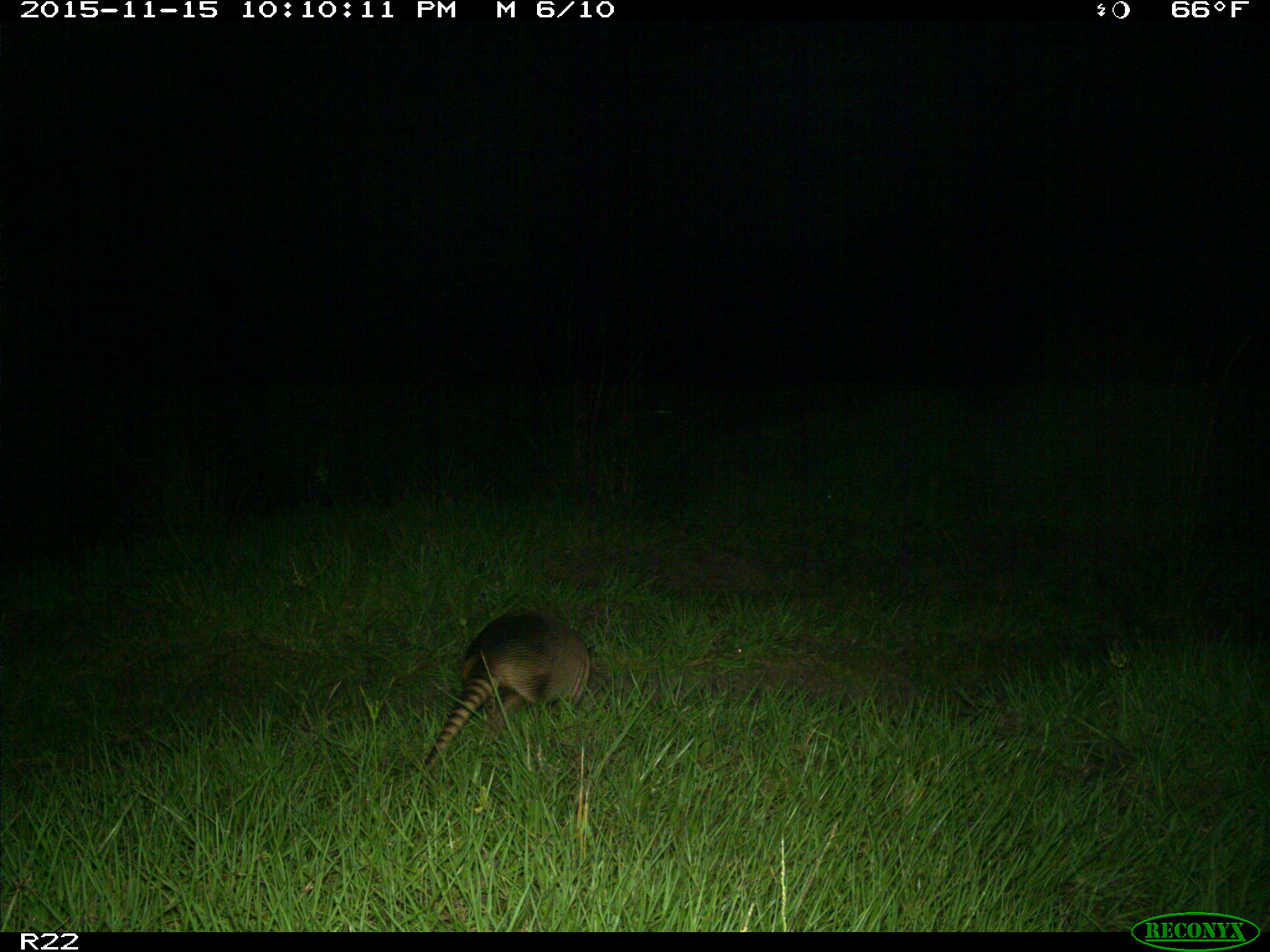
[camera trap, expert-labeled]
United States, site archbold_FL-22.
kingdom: Animalia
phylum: Chordata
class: Mammalia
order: Cingulata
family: Dasypodidae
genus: Dasypus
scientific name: Dasypus novemcinctus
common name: nine-banded armadillo